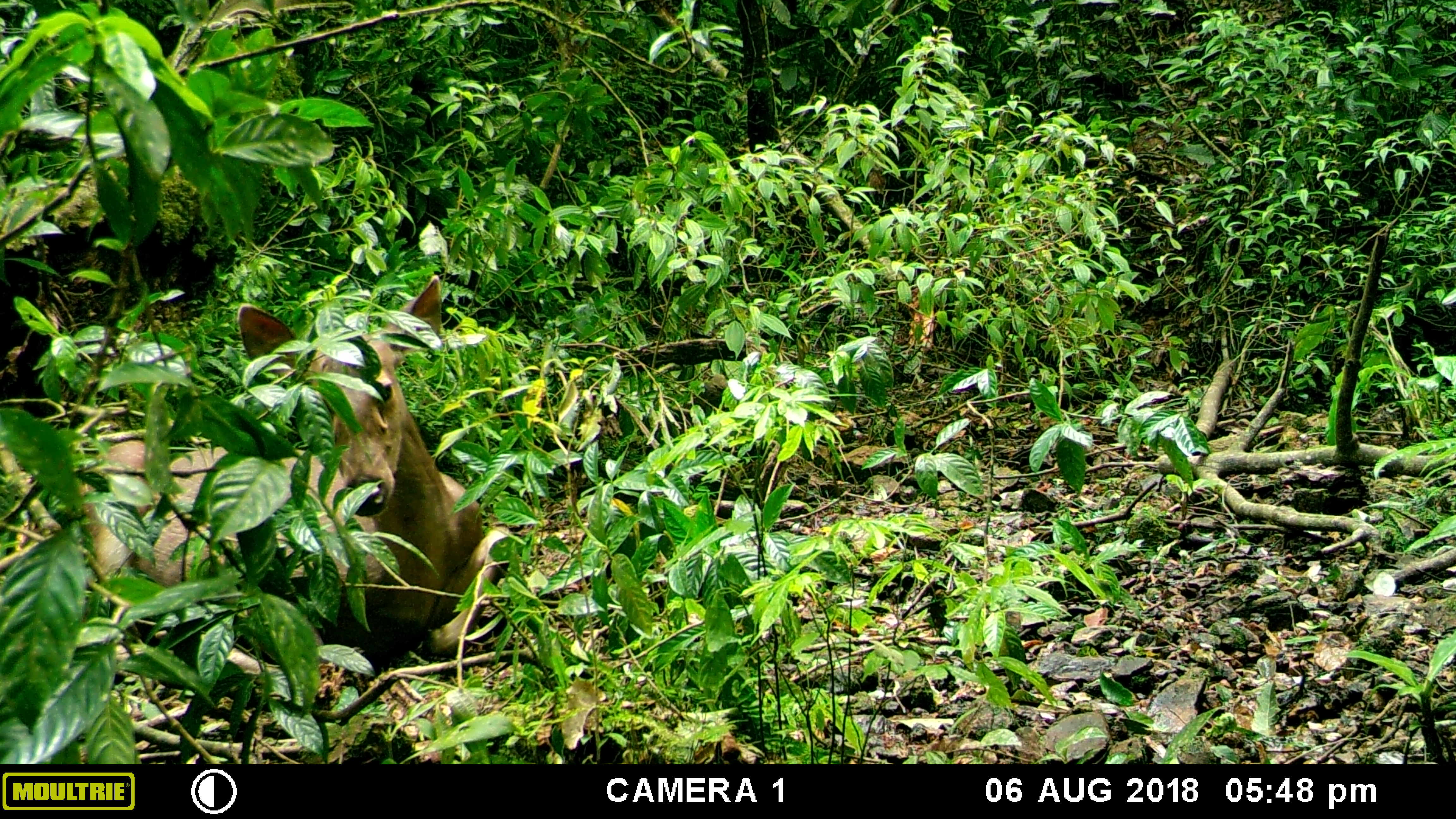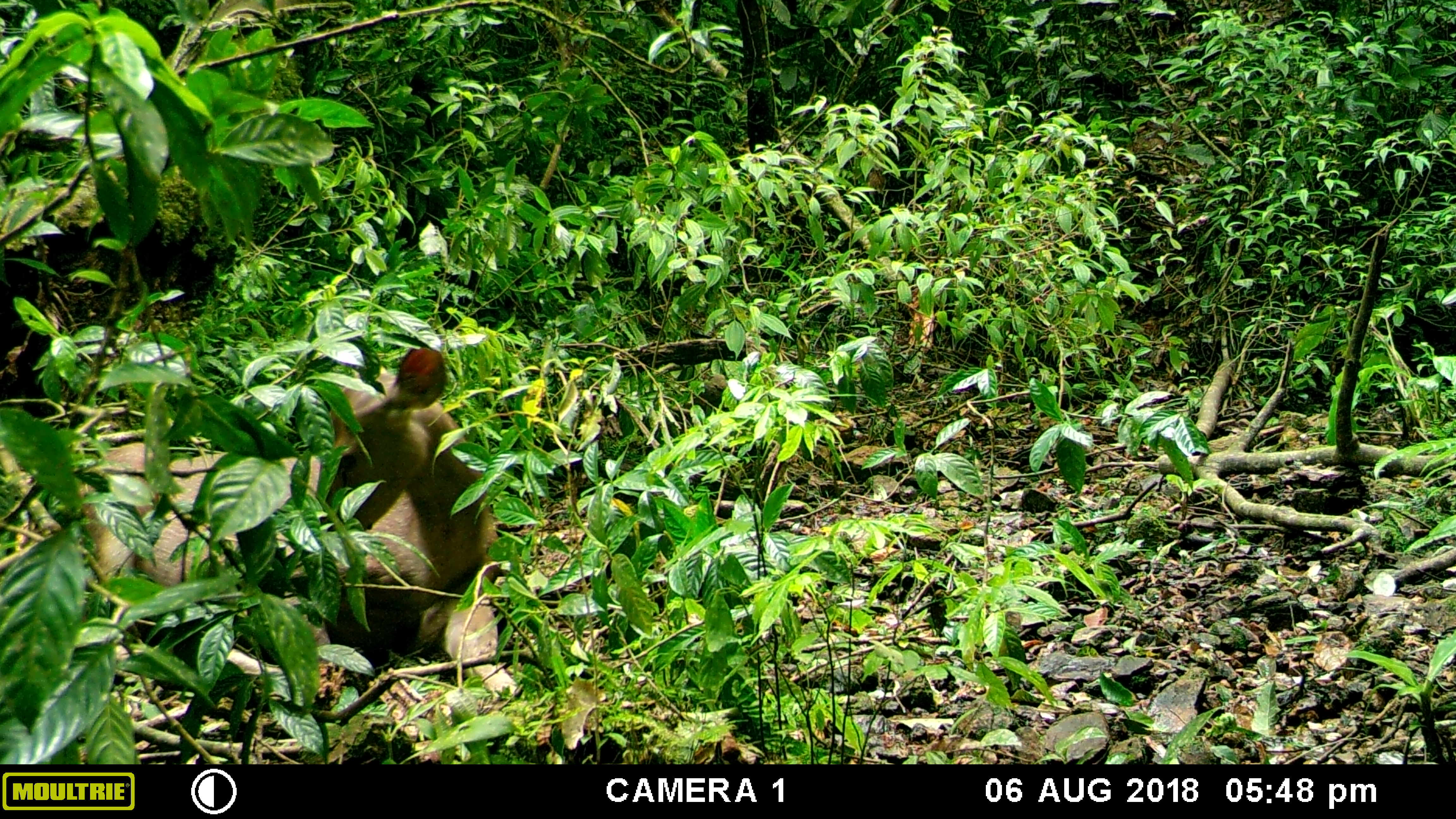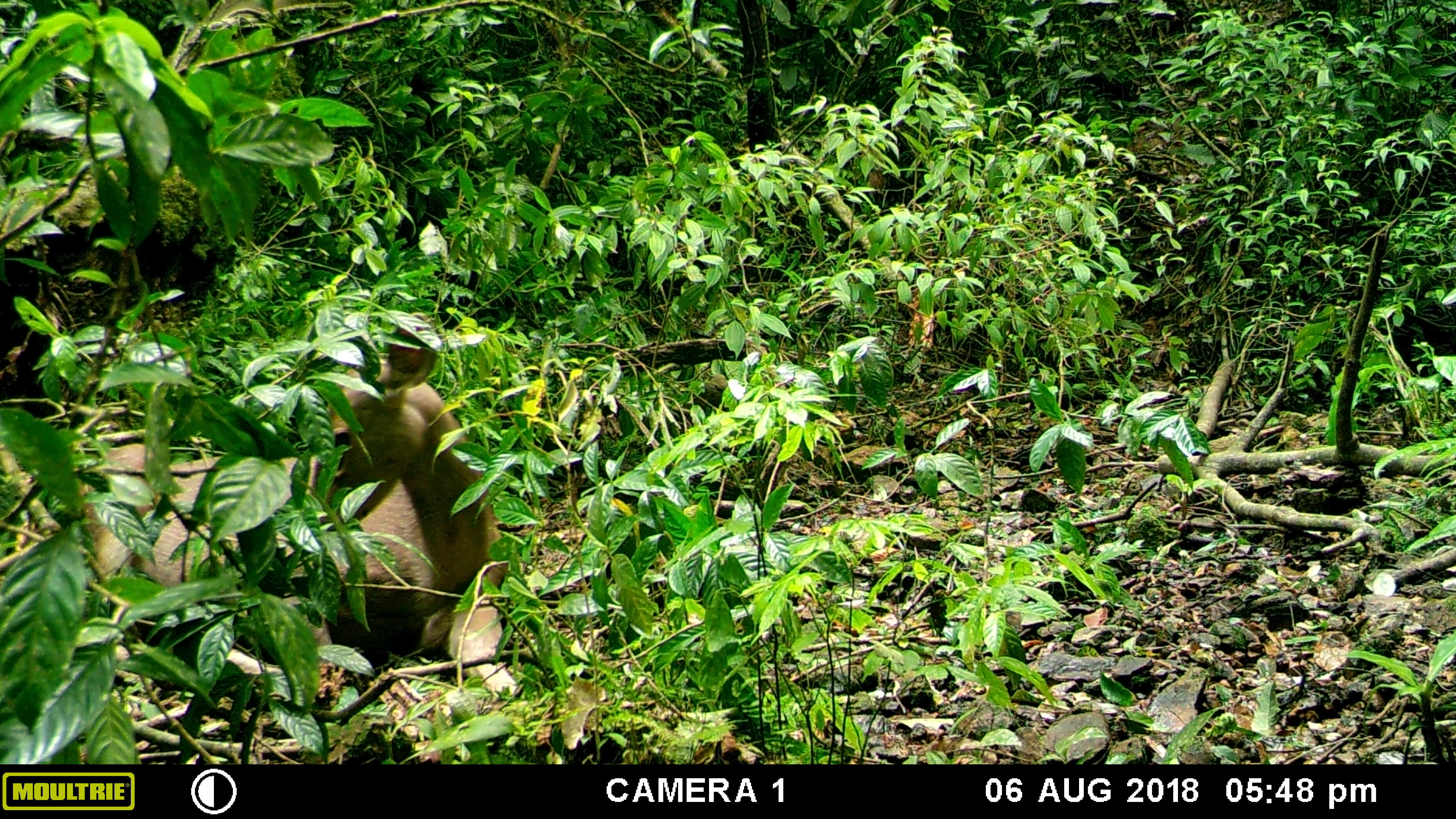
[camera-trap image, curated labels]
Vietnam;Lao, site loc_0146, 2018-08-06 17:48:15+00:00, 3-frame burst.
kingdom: Animalia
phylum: Chordata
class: Mammalia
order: Artiodactyla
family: Cervidae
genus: Rusa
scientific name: Rusa unicolor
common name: sambar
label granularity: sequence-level